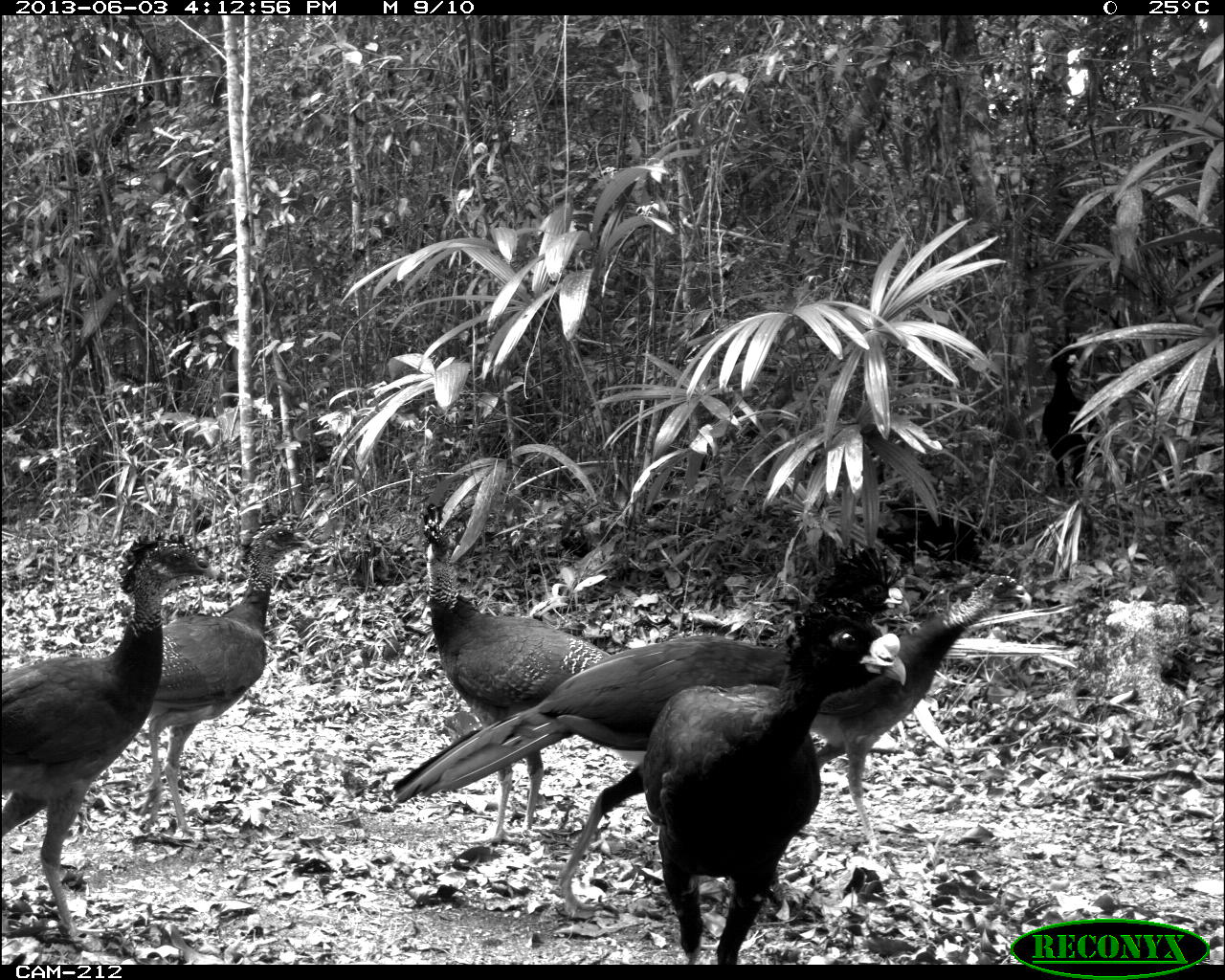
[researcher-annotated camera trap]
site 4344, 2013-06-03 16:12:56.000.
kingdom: Animalia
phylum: Chordata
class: Aves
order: Galliformes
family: Cracidae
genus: Crax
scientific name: Crax rubra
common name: great curassow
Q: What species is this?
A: Crax rubra (great curassow).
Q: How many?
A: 5.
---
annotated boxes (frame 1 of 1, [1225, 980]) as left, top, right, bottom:
crax rubra: 391, 547, 902, 918; 641, 547, 905, 965; 1, 533, 217, 965; 422, 503, 611, 846; 809, 573, 1032, 854; 131, 520, 318, 847; 1042, 336, 1102, 487